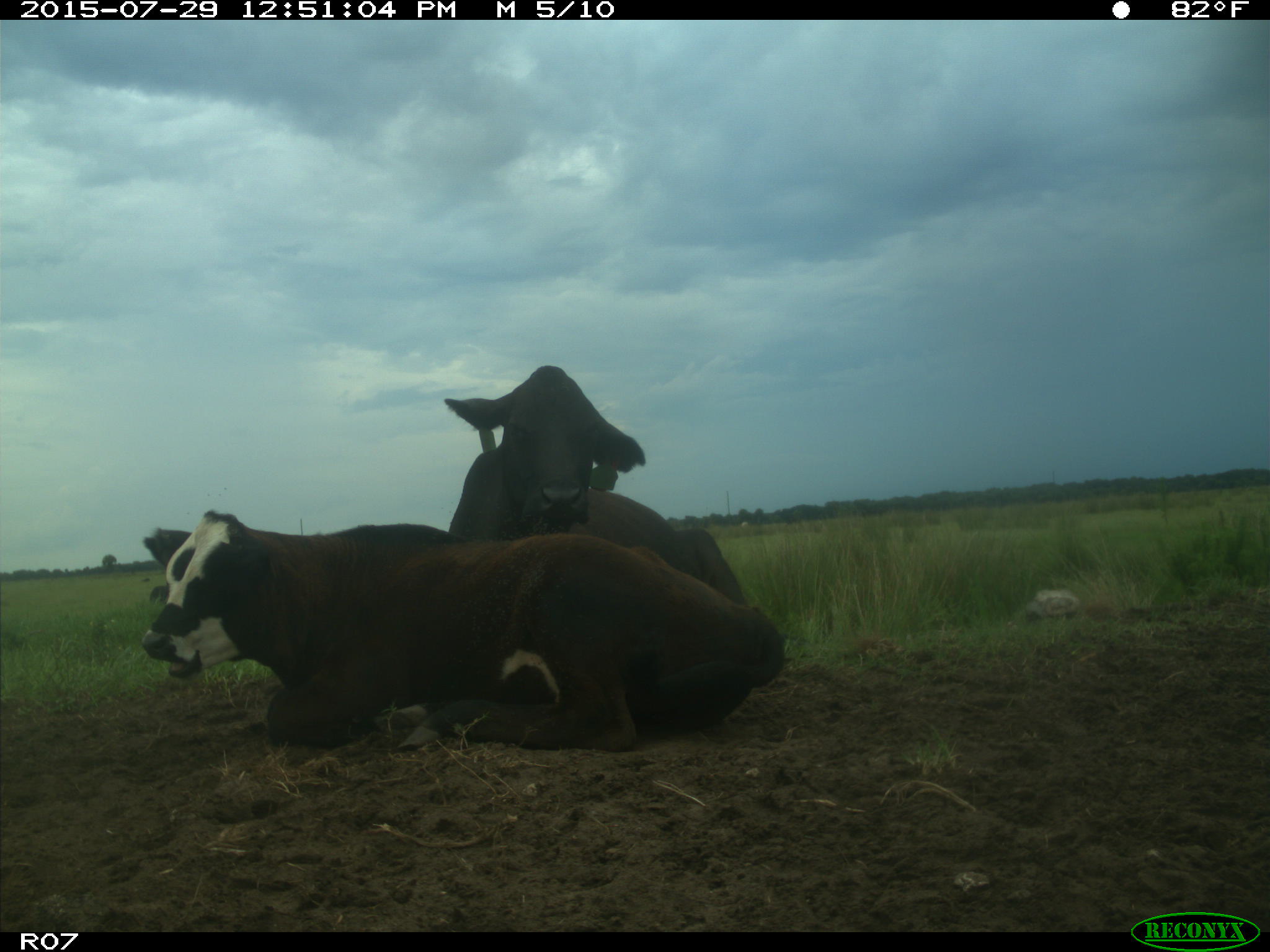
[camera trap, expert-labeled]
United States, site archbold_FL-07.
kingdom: Animalia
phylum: Chordata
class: Mammalia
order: Artiodactyla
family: Bovidae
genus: Bos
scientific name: Bos taurus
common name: domestic cow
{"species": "Bos taurus (domestic cow)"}